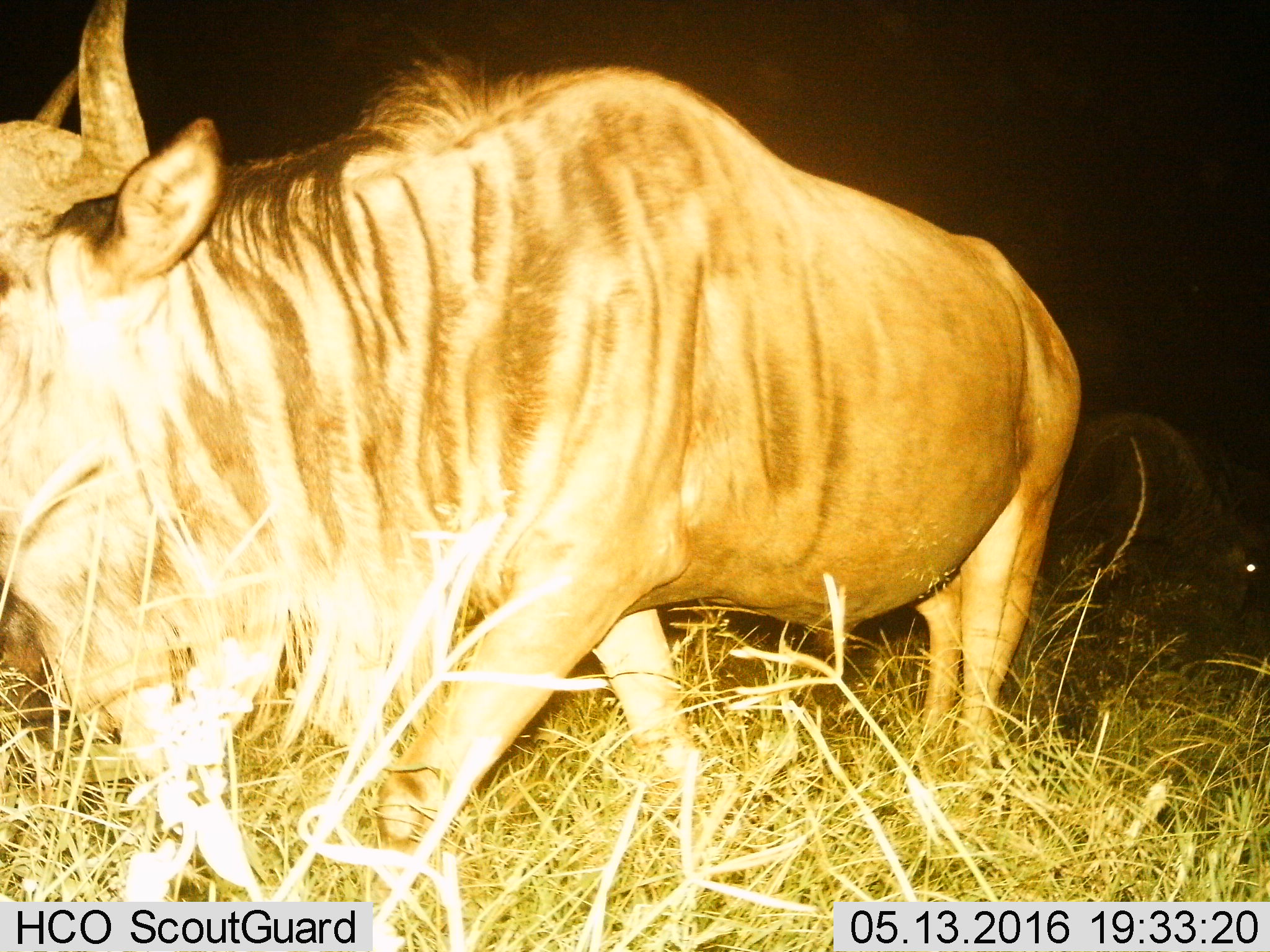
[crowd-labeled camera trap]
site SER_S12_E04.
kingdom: Animalia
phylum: Chordata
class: Mammalia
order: Artiodactyla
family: Bovidae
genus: Connochaetes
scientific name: Connochaetes taurinus taurinus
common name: blue wildebeest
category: wildebeestblue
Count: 2.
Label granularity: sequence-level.